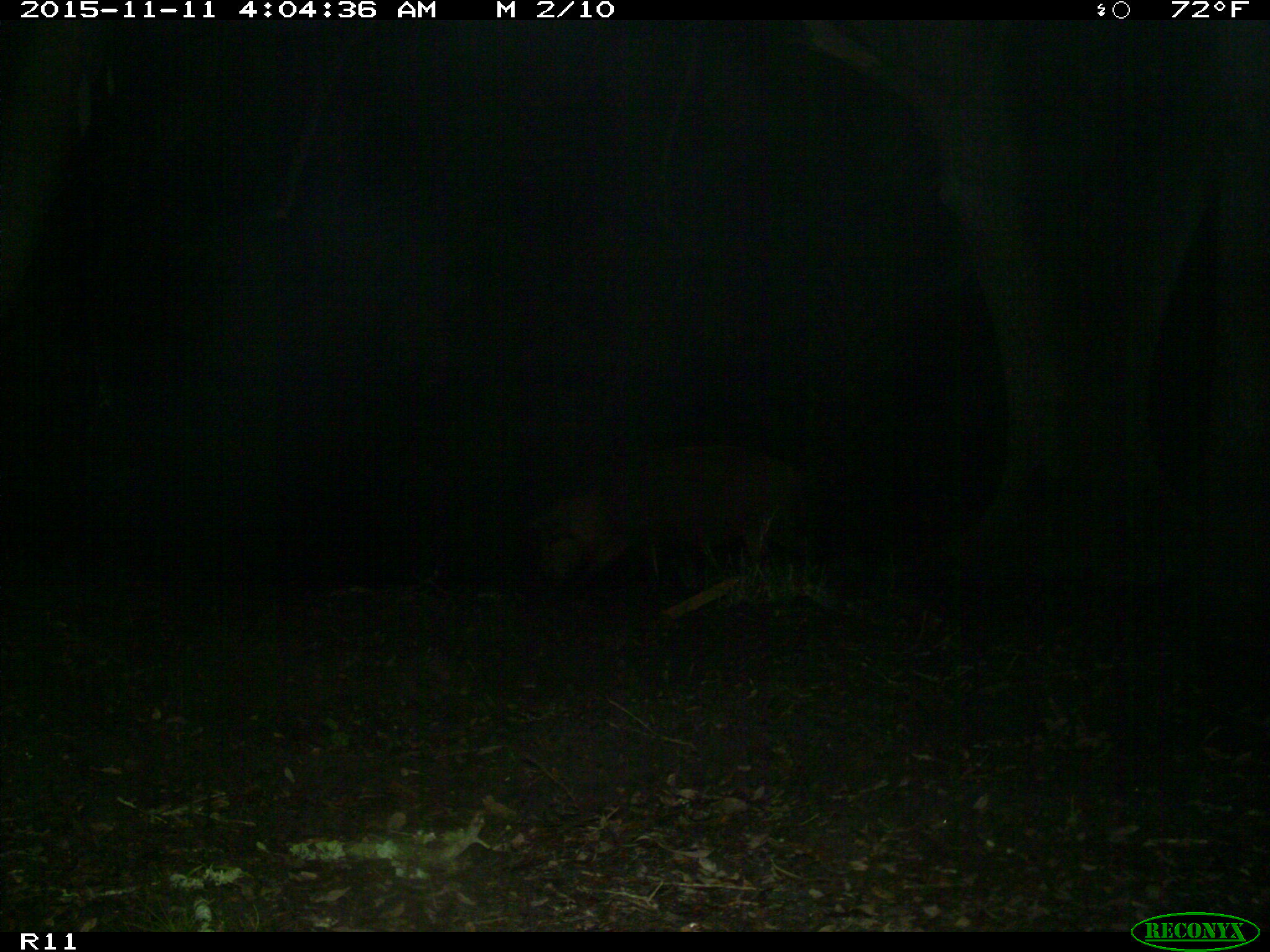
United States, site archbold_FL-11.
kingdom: Animalia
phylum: Chordata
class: Mammalia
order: Artiodactyla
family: Suidae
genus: Sus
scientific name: Sus scrofa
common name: wild boar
Sus scrofa (wild boar).